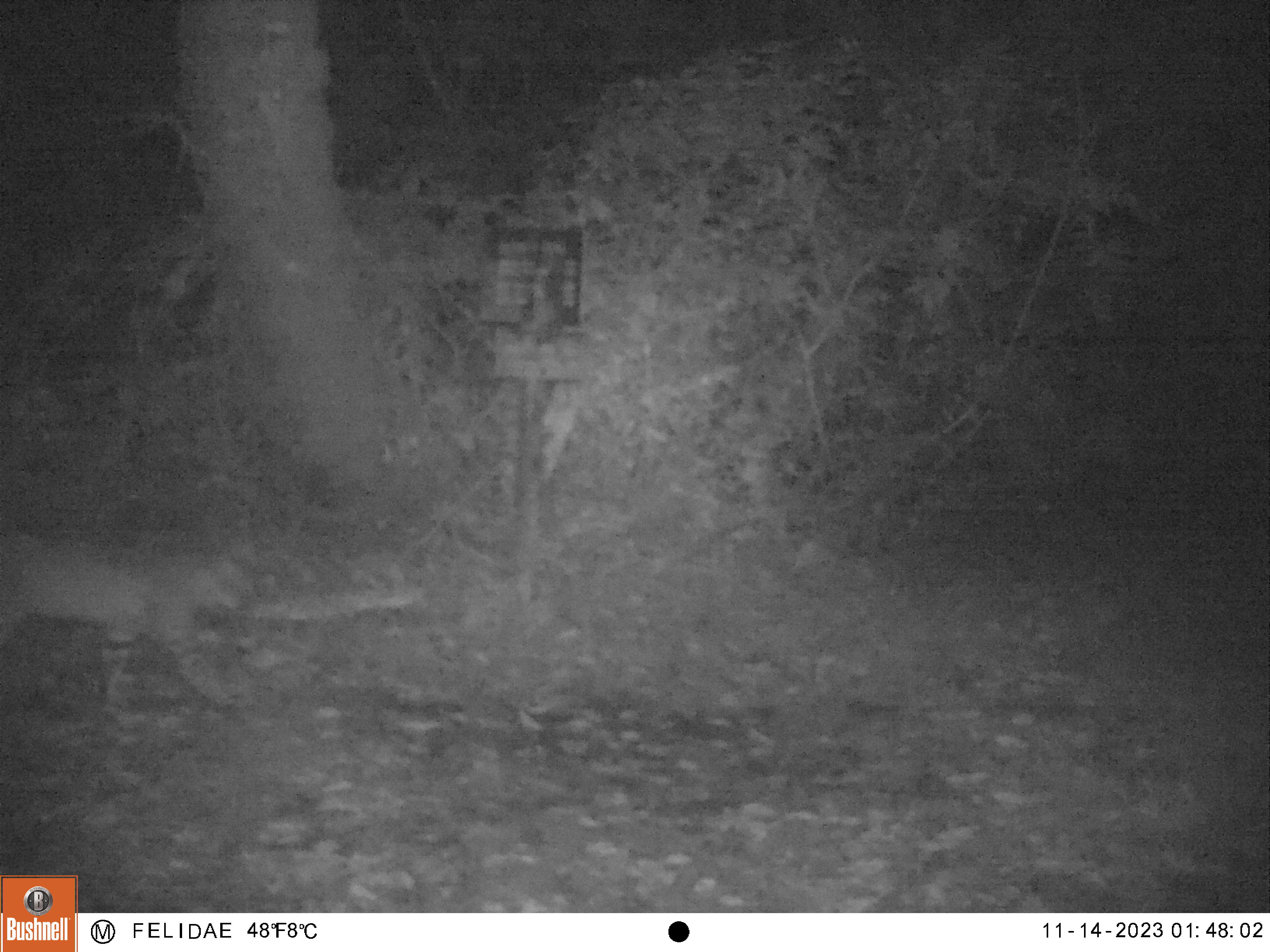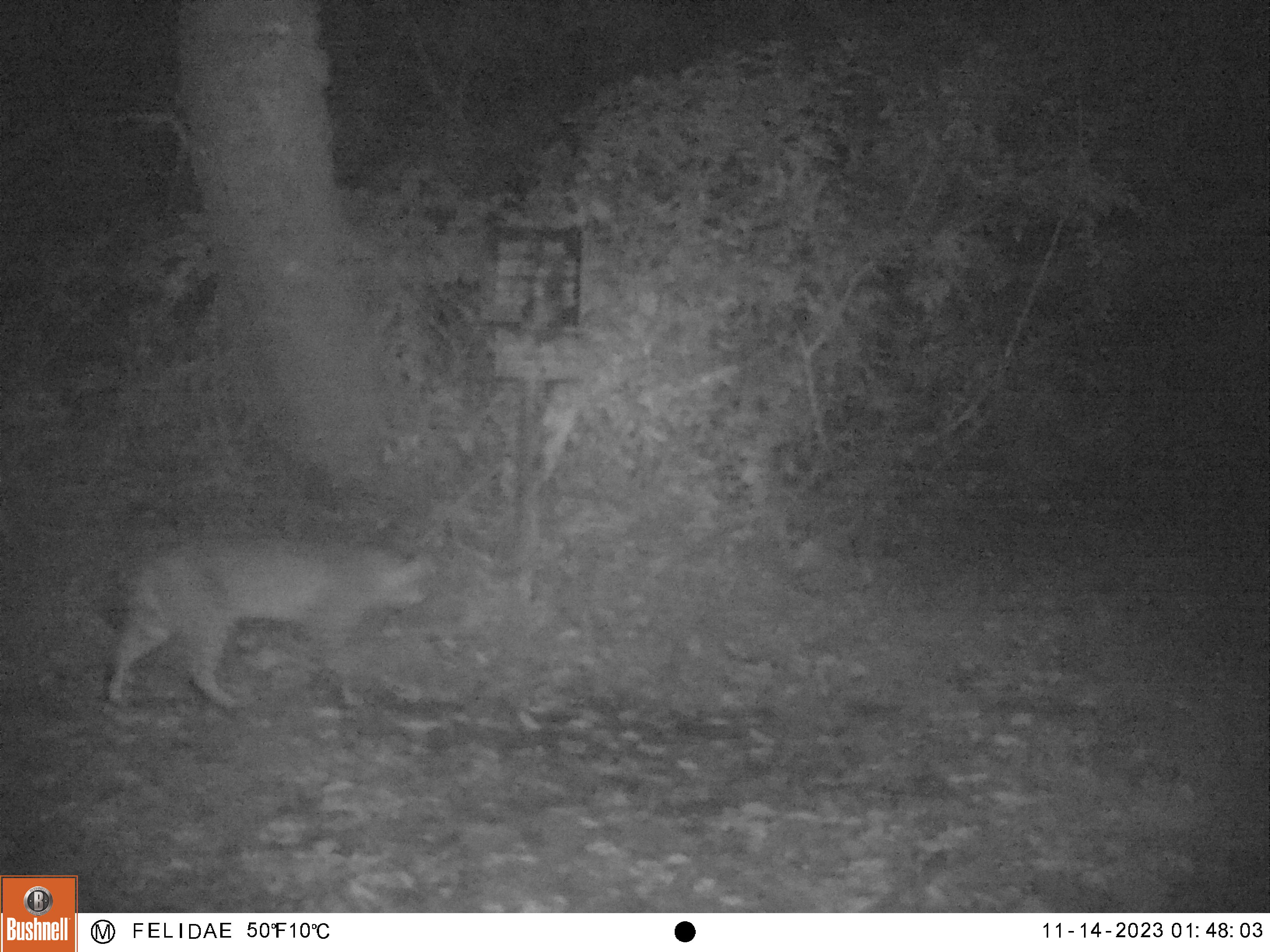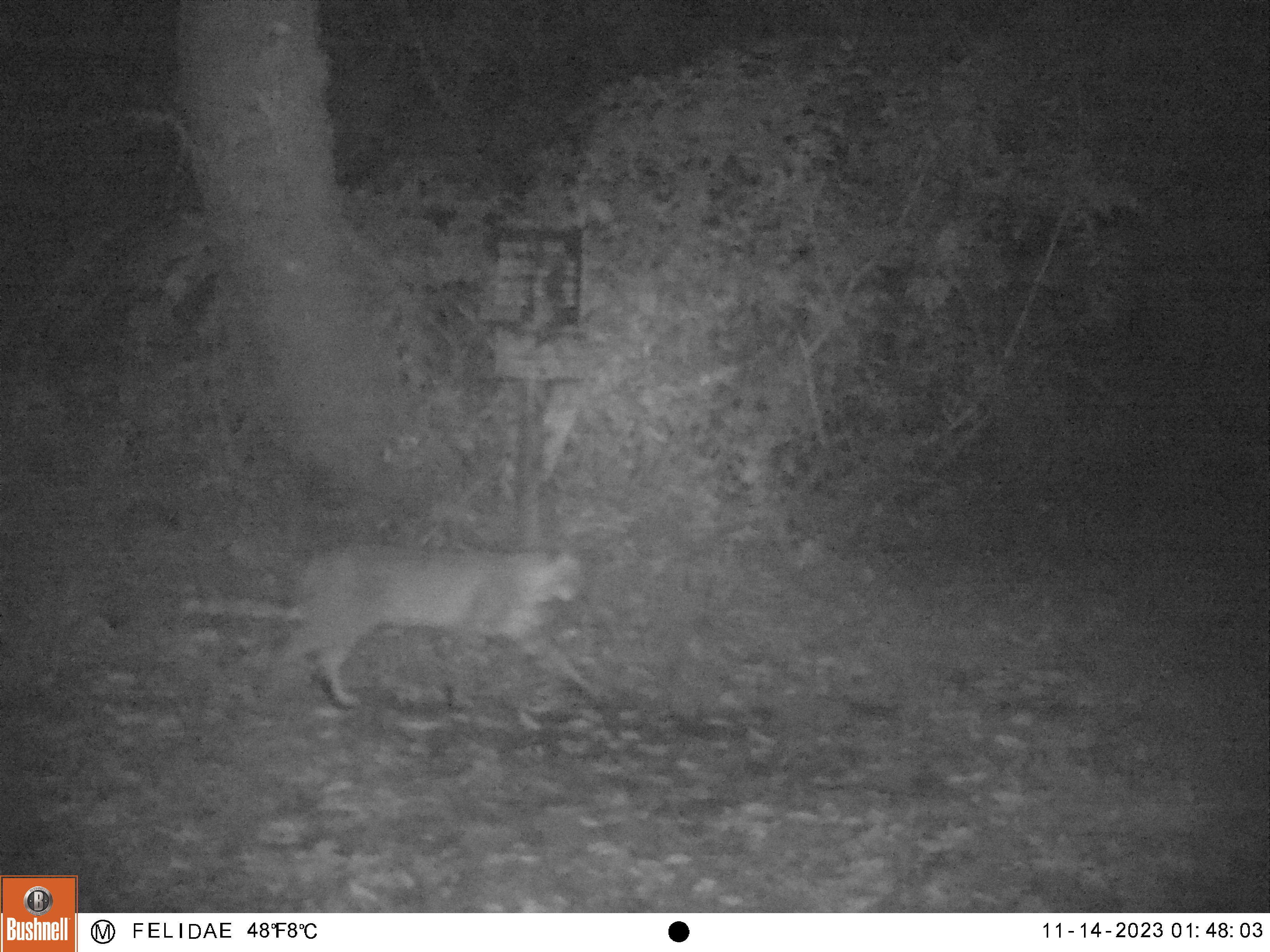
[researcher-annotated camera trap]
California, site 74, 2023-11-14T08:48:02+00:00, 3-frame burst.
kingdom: Animalia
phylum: Chordata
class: Mammalia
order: Carnivora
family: Felidae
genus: Lynx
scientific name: Lynx rufus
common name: bobcat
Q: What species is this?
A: Bobcat (Lynx rufus).